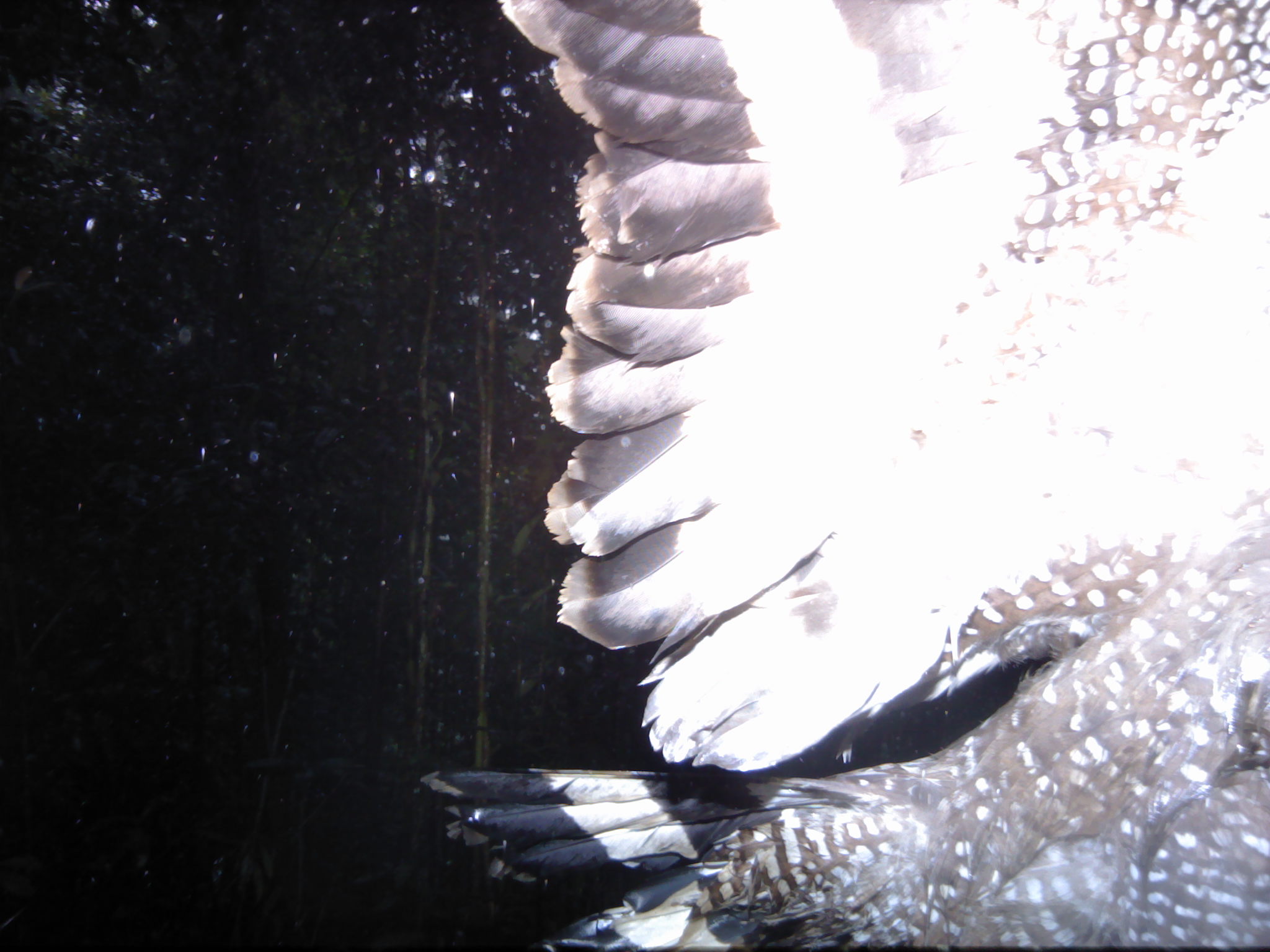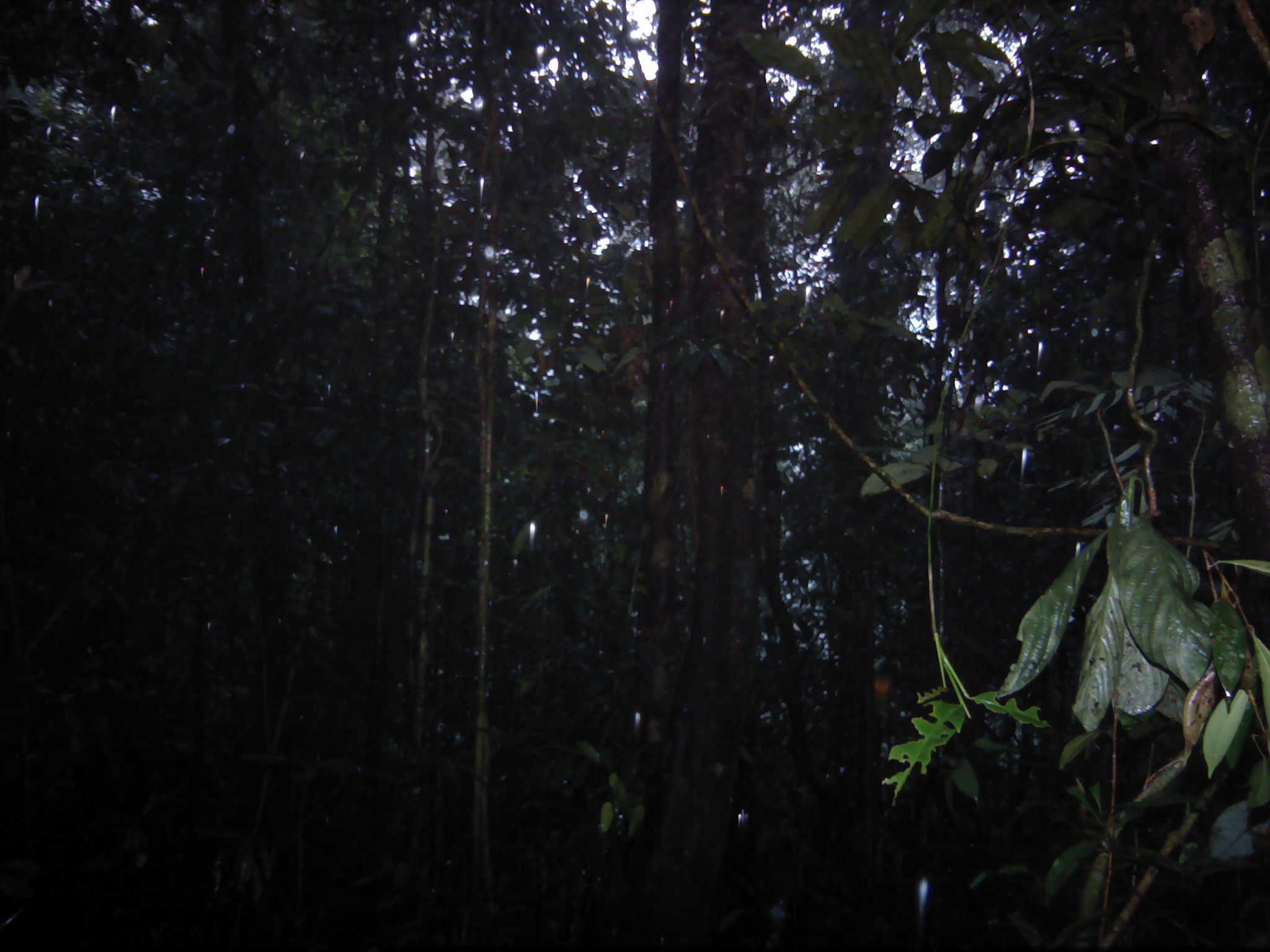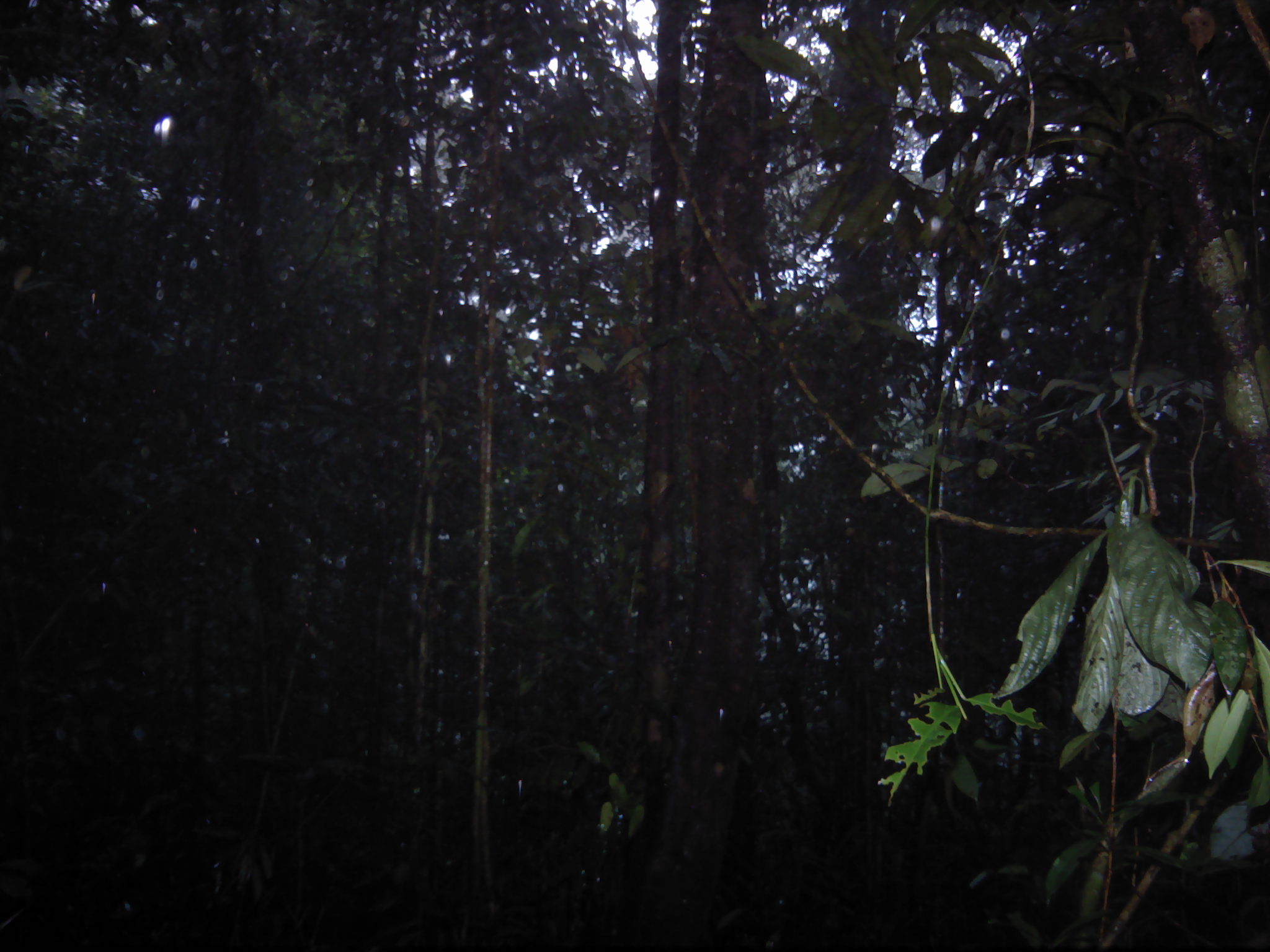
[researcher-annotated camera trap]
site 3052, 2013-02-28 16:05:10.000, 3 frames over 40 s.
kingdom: Animalia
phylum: Chordata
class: Aves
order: Accipitriformes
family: Accipitridae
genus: Spilornis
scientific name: Spilornis cheela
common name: crested serpent-eagle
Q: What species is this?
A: Spilornis cheela (crested serpent-eagle).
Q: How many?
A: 1.